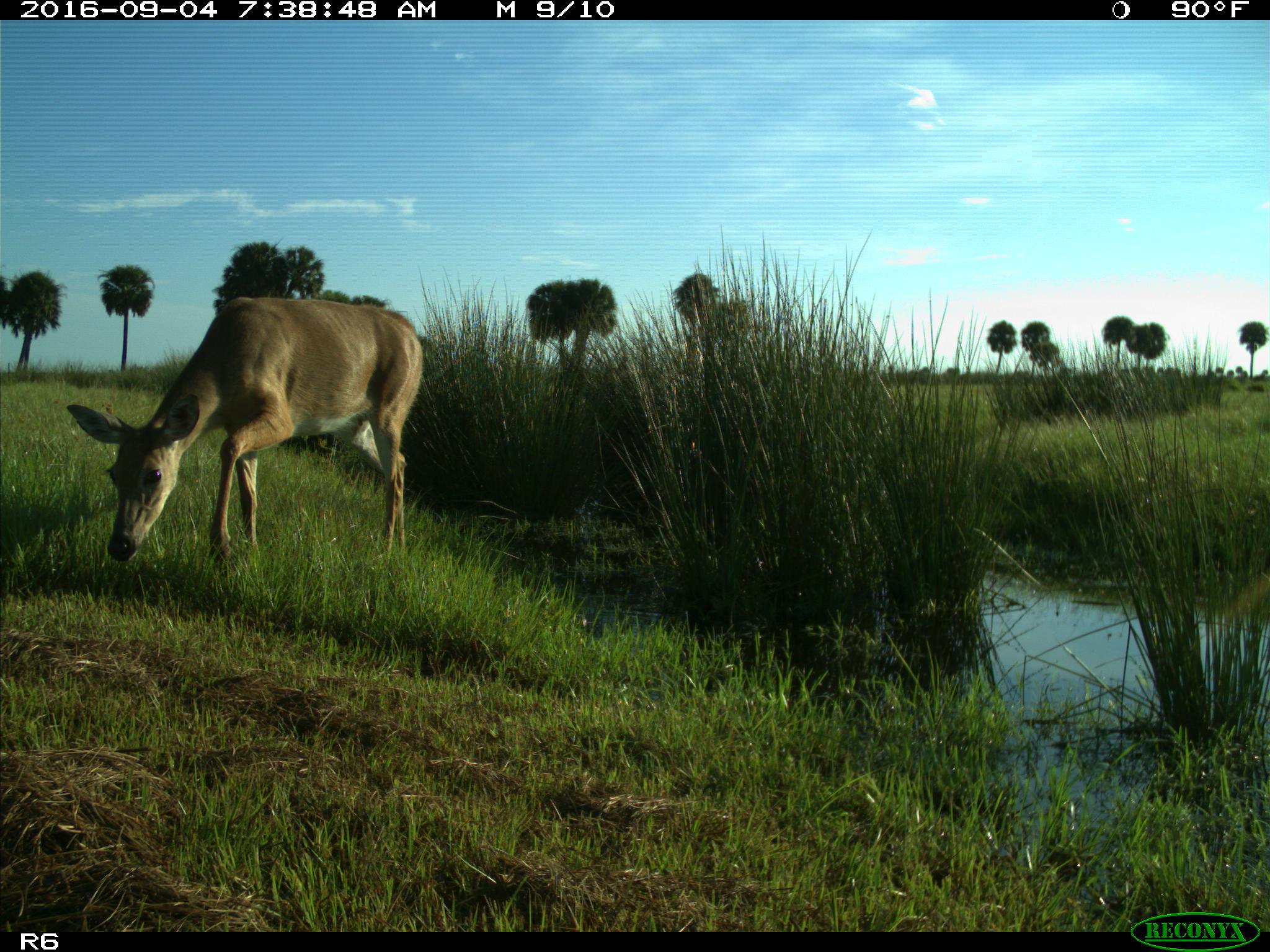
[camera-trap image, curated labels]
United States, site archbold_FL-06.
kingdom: Animalia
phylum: Chordata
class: Mammalia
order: Artiodactyla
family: Cervidae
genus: Odocoileus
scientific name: Odocoileus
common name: deer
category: unidentified deer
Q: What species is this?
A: Unidentified deer (deer) (Odocoileus).